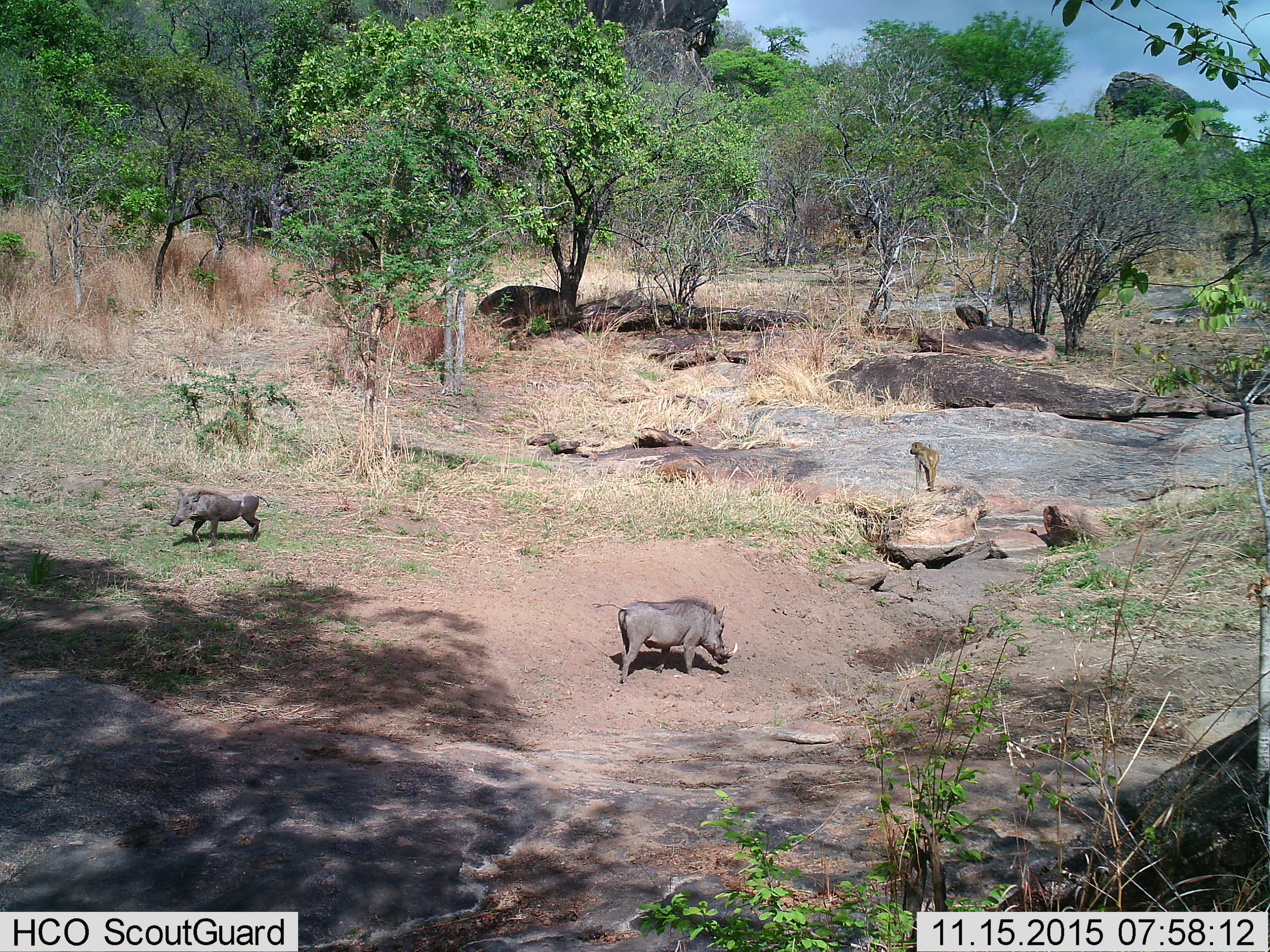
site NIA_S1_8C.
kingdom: Animalia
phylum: Chordata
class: Mammalia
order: Primates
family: Cercopithecidae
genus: Papio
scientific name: Papio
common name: baboon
Baboon (Papio), count 1. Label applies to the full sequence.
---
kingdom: Animalia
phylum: Chordata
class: Mammalia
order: Artiodactyla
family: Suidae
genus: Phacochoerus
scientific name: Phacochoerus africanus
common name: warthog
Warthog (Phacochoerus africanus), count 2. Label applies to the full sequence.